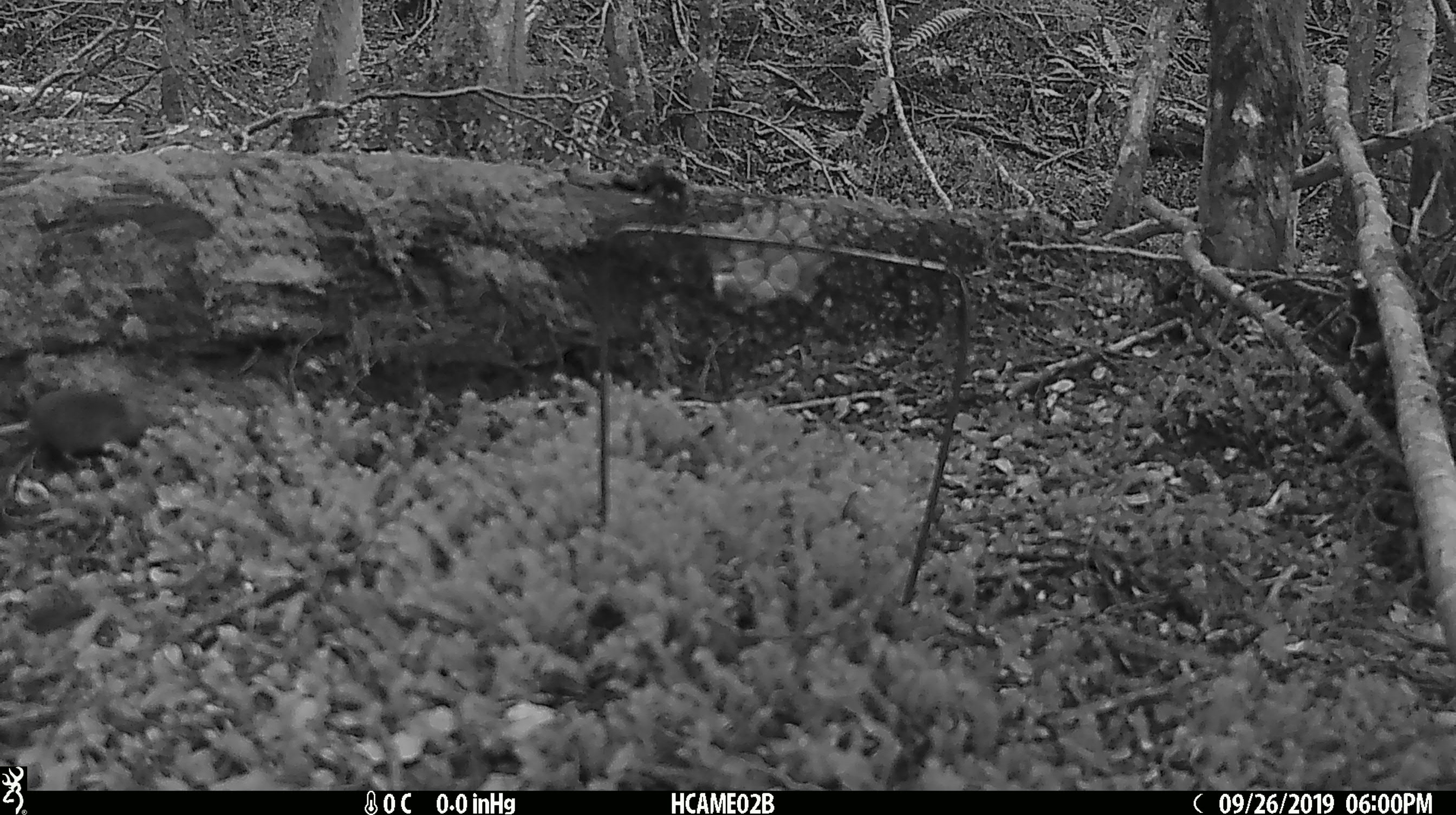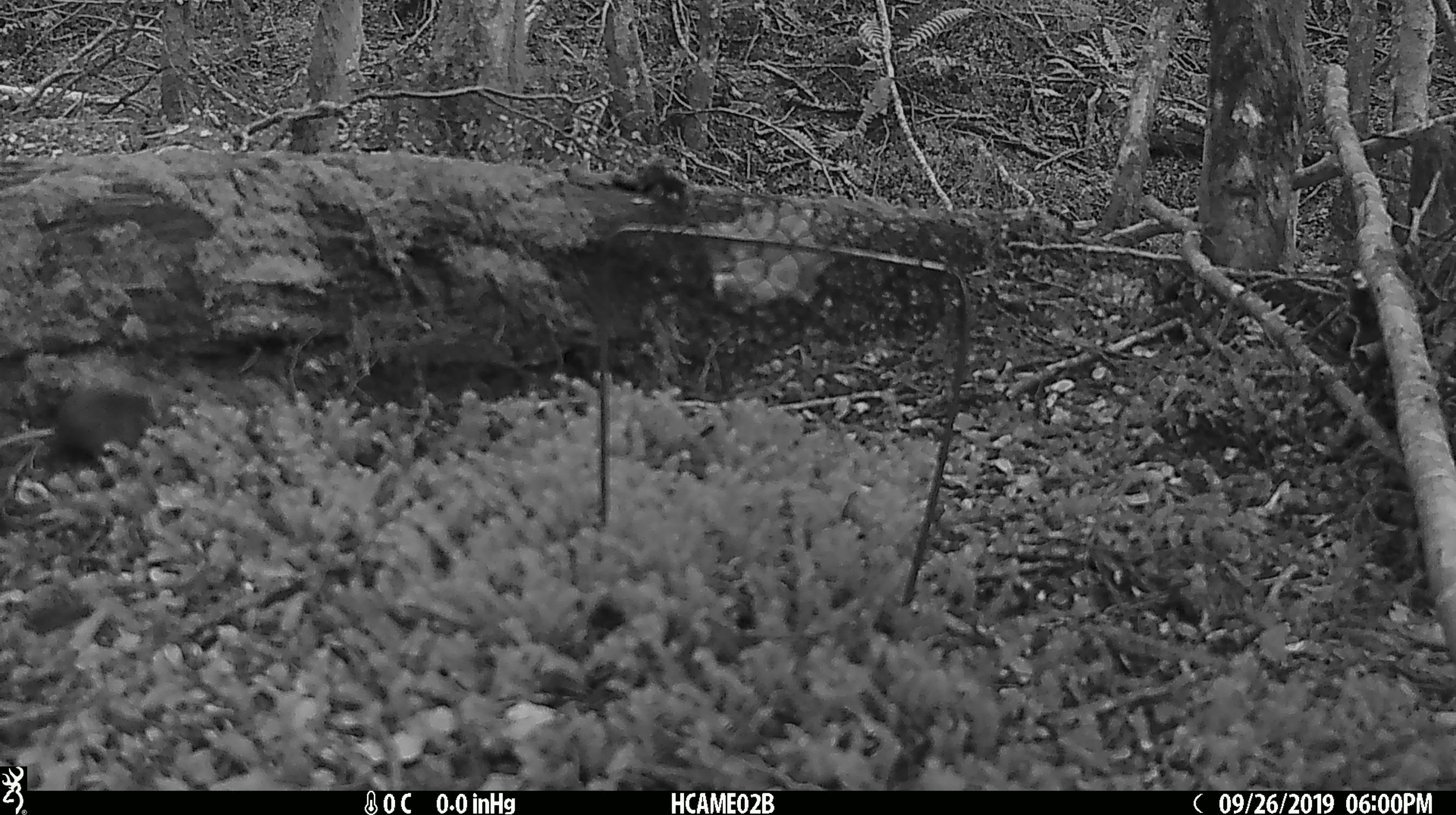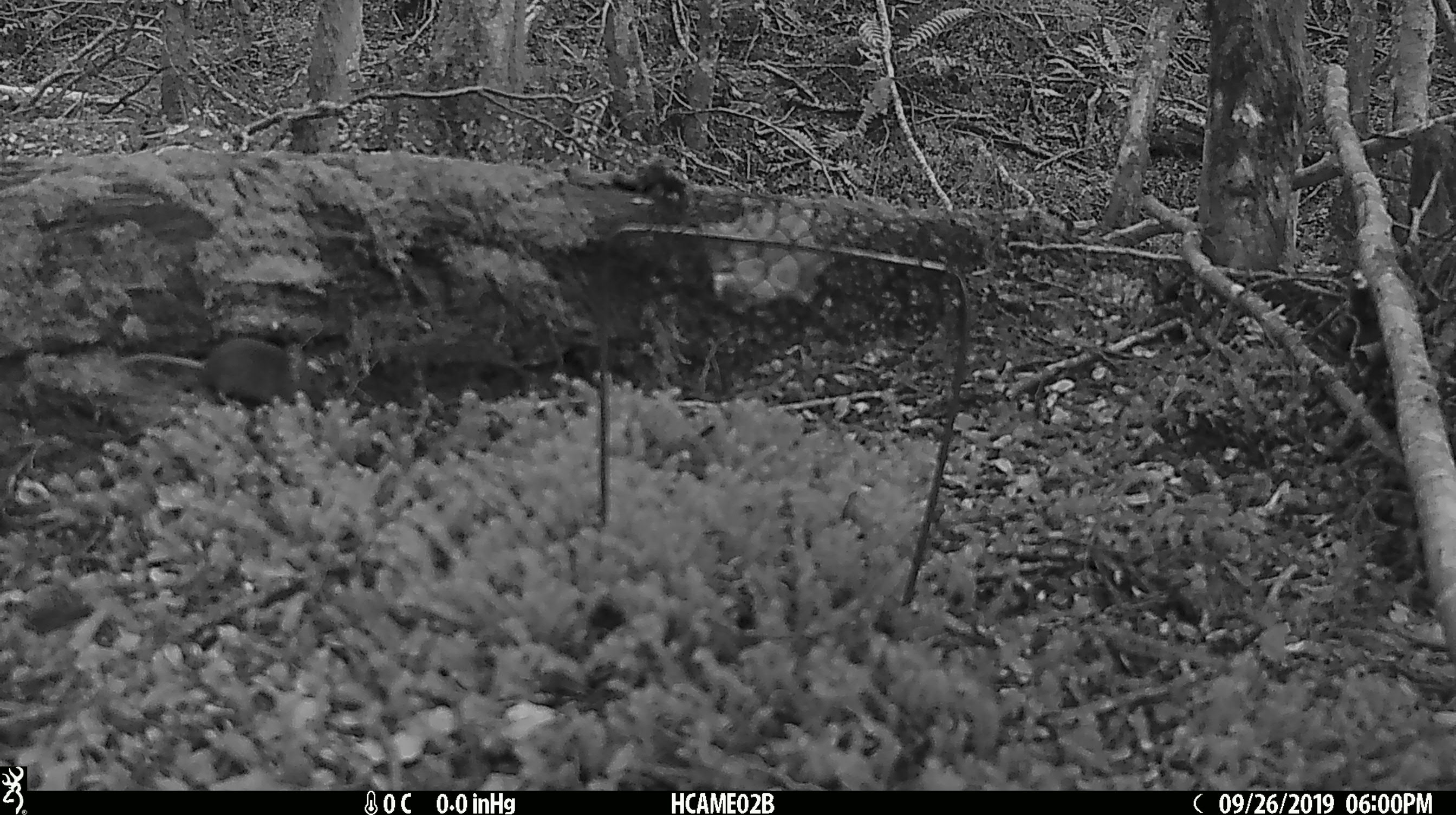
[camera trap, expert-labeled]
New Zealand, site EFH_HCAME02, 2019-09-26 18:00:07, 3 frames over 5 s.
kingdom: Animalia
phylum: Chordata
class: Mammalia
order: Rodentia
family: Muridae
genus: Mus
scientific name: Mus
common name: mouse